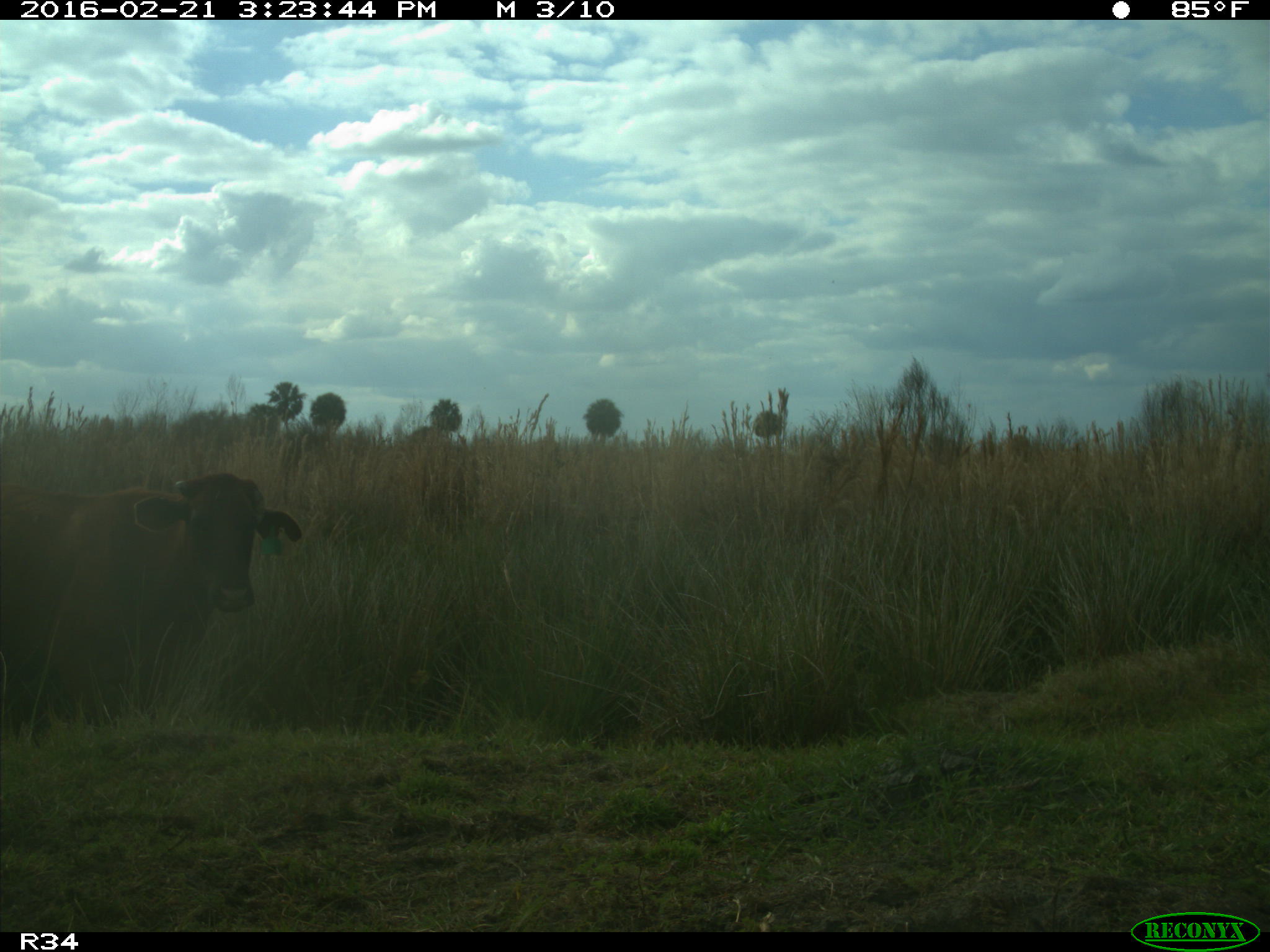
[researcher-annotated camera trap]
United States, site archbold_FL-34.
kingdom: Animalia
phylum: Chordata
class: Mammalia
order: Artiodactyla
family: Bovidae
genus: Bos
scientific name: Bos taurus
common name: domestic cow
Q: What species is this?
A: Bos taurus (domestic cow).